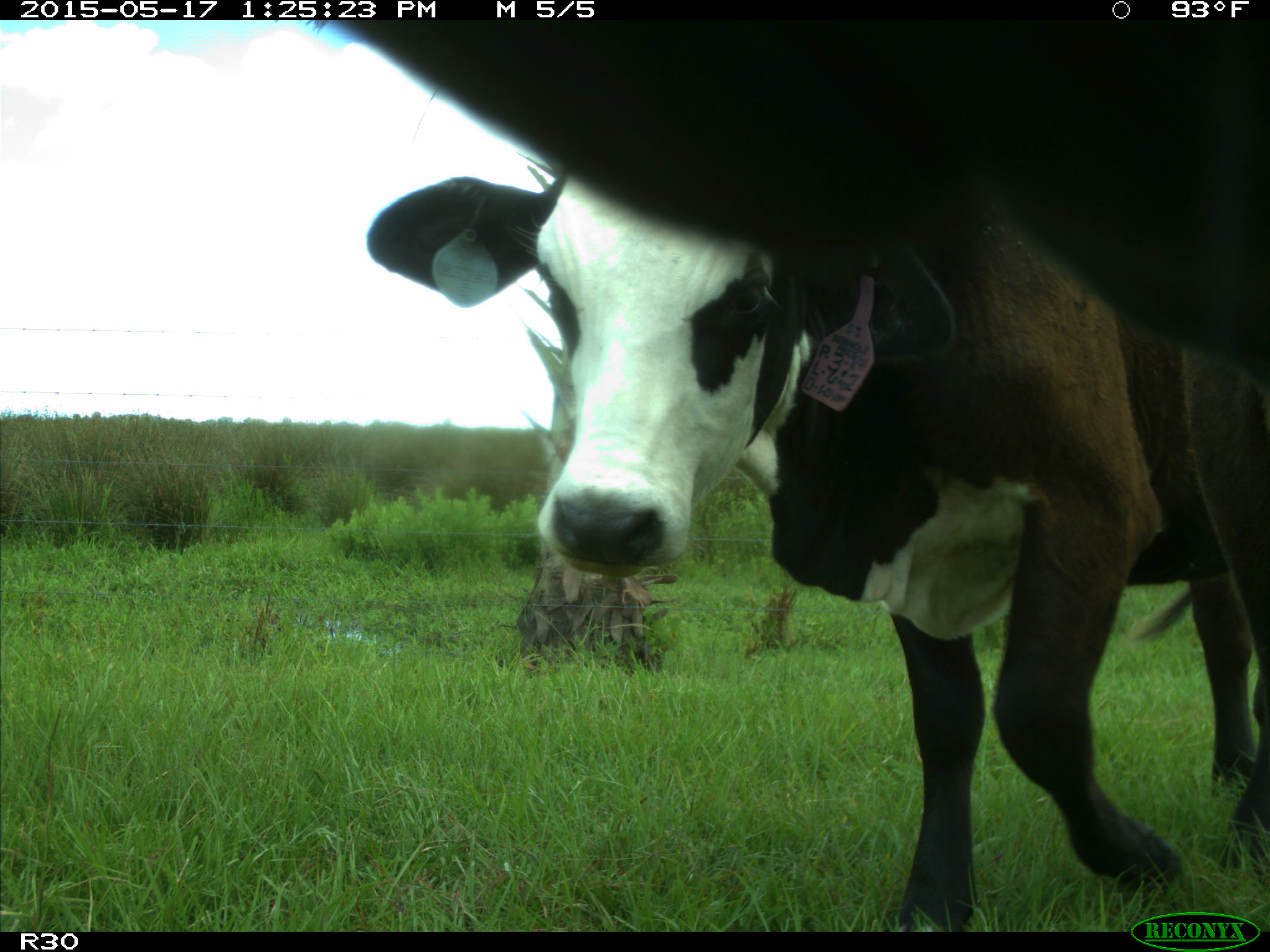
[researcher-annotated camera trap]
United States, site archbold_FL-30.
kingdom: Animalia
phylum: Chordata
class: Mammalia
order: Artiodactyla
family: Bovidae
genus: Bos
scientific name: Bos taurus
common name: domestic cow